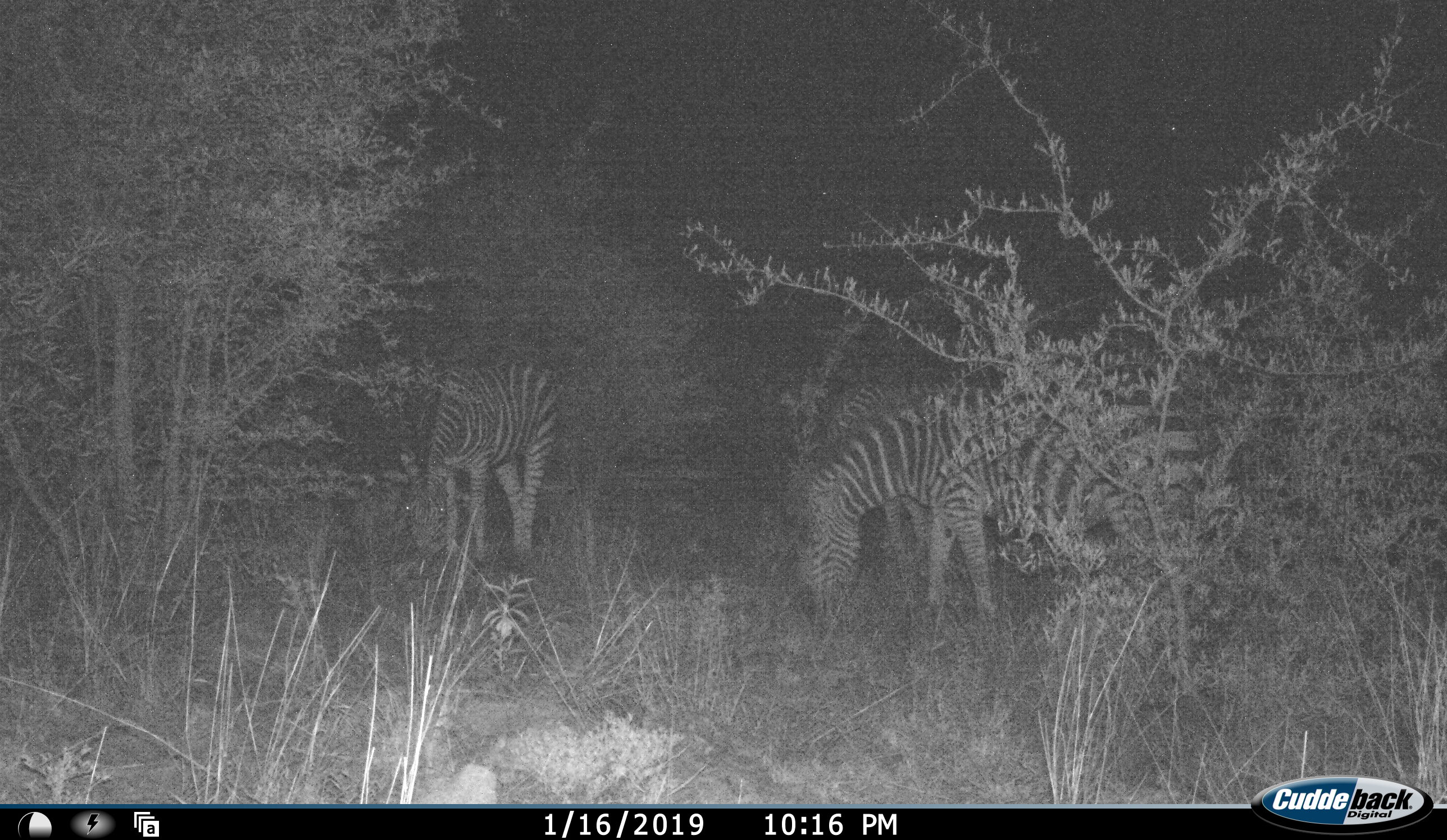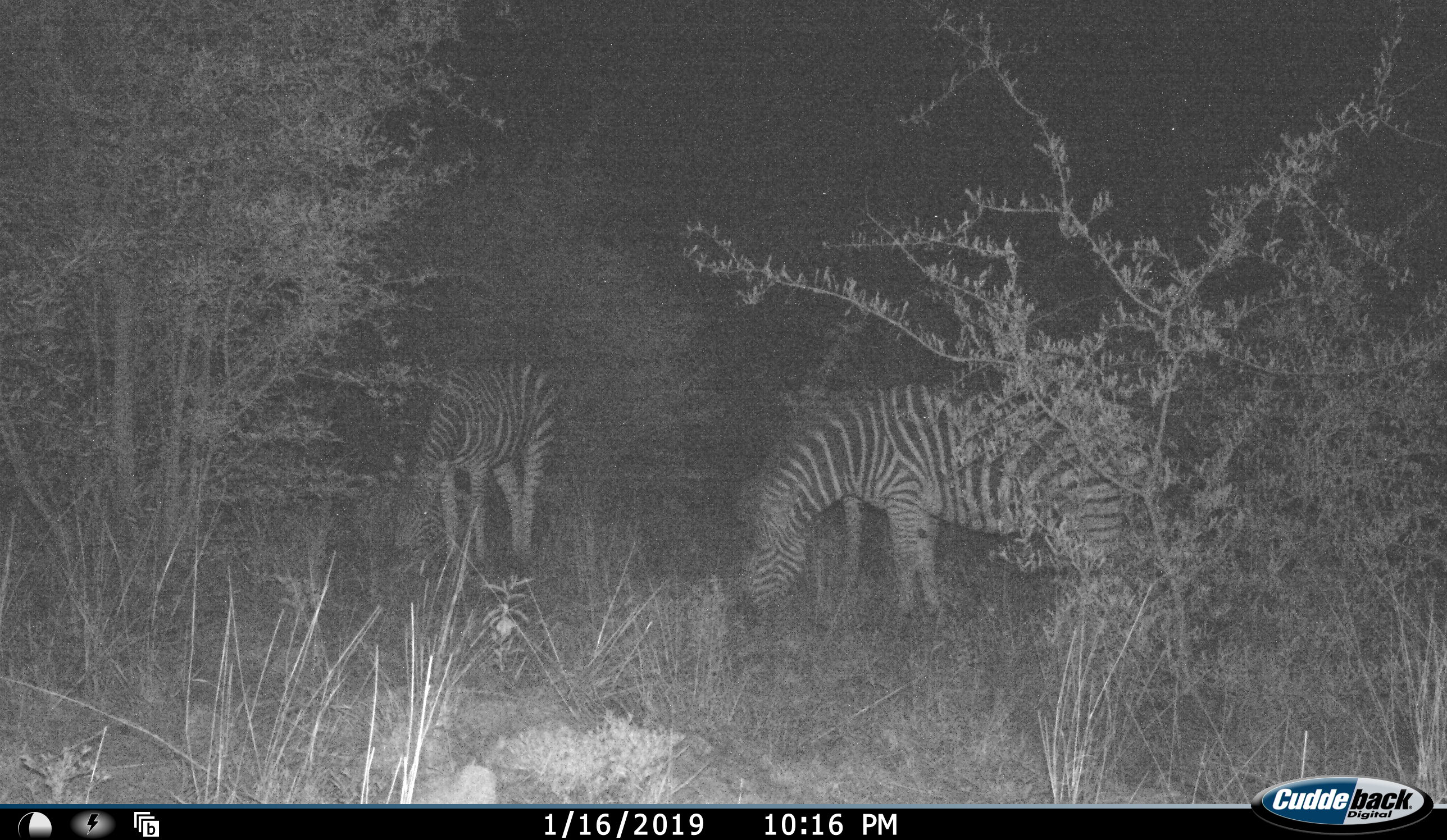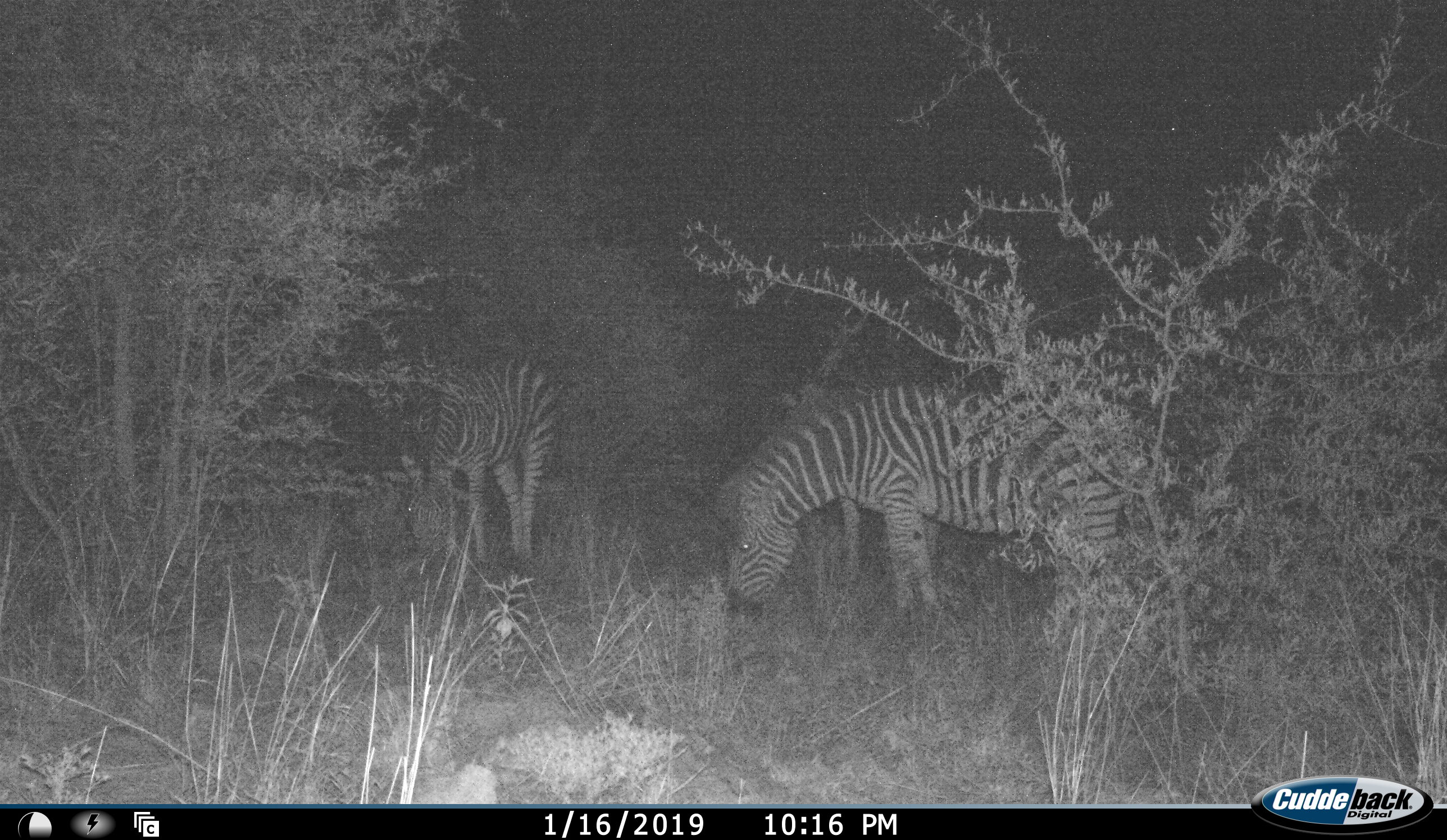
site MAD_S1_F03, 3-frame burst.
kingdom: Animalia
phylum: Chordata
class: Mammalia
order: Perissodactyla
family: Equidae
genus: Equus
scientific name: Equus quagga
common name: plains zebra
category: zebraplains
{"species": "zebraplains (plains zebra) (Equus quagga)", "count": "3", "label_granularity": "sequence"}